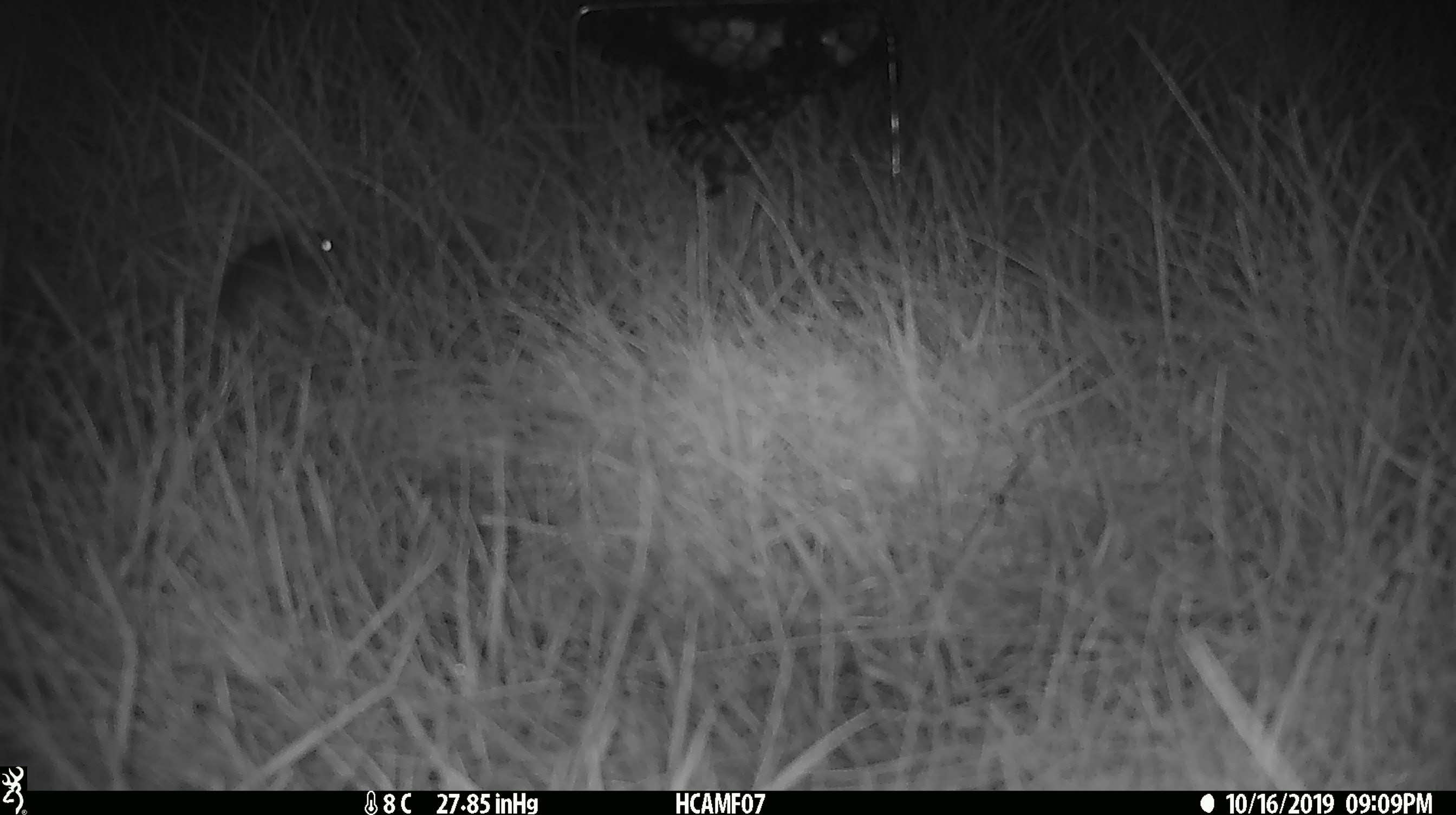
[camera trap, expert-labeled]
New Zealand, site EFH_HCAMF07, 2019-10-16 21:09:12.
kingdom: Animalia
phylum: Chordata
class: Mammalia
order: Rodentia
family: Muridae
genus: Mus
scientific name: Mus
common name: mouse